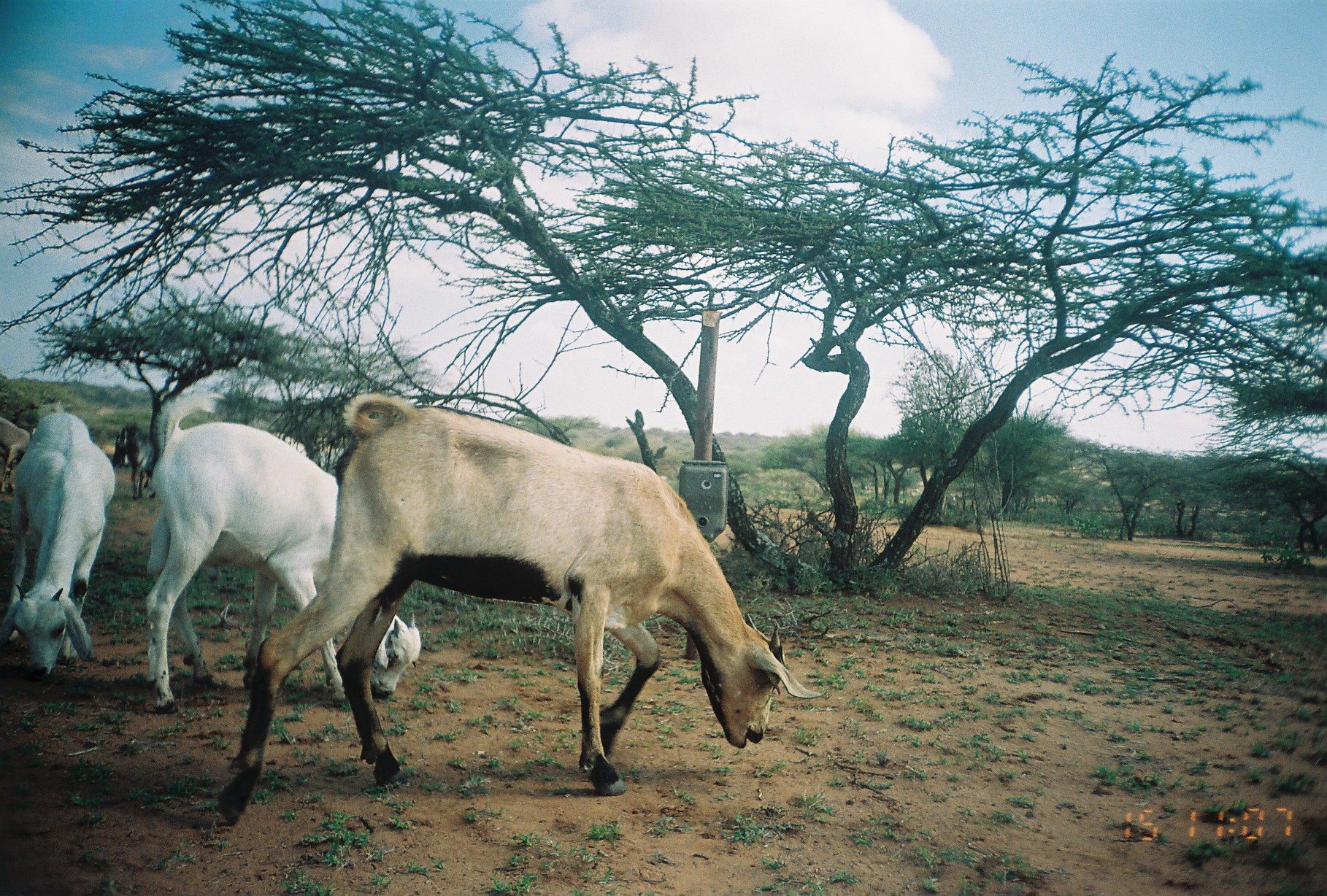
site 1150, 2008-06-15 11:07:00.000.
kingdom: Animalia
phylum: Chordata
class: Mammalia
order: Artiodactyla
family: Bovidae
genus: Capra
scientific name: Capra aegagrus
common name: wild goat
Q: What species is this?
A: Capra aegagrus (wild goat).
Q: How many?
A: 6.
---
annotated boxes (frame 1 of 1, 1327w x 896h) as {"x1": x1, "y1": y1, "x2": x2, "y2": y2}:
capra aegagrus: {"x1": 212, "y1": 390, "x2": 824, "y2": 828}; {"x1": 136, "y1": 382, "x2": 424, "y2": 715}; {"x1": 0, "y1": 407, "x2": 116, "y2": 678}; {"x1": 0, "y1": 415, "x2": 32, "y2": 494}